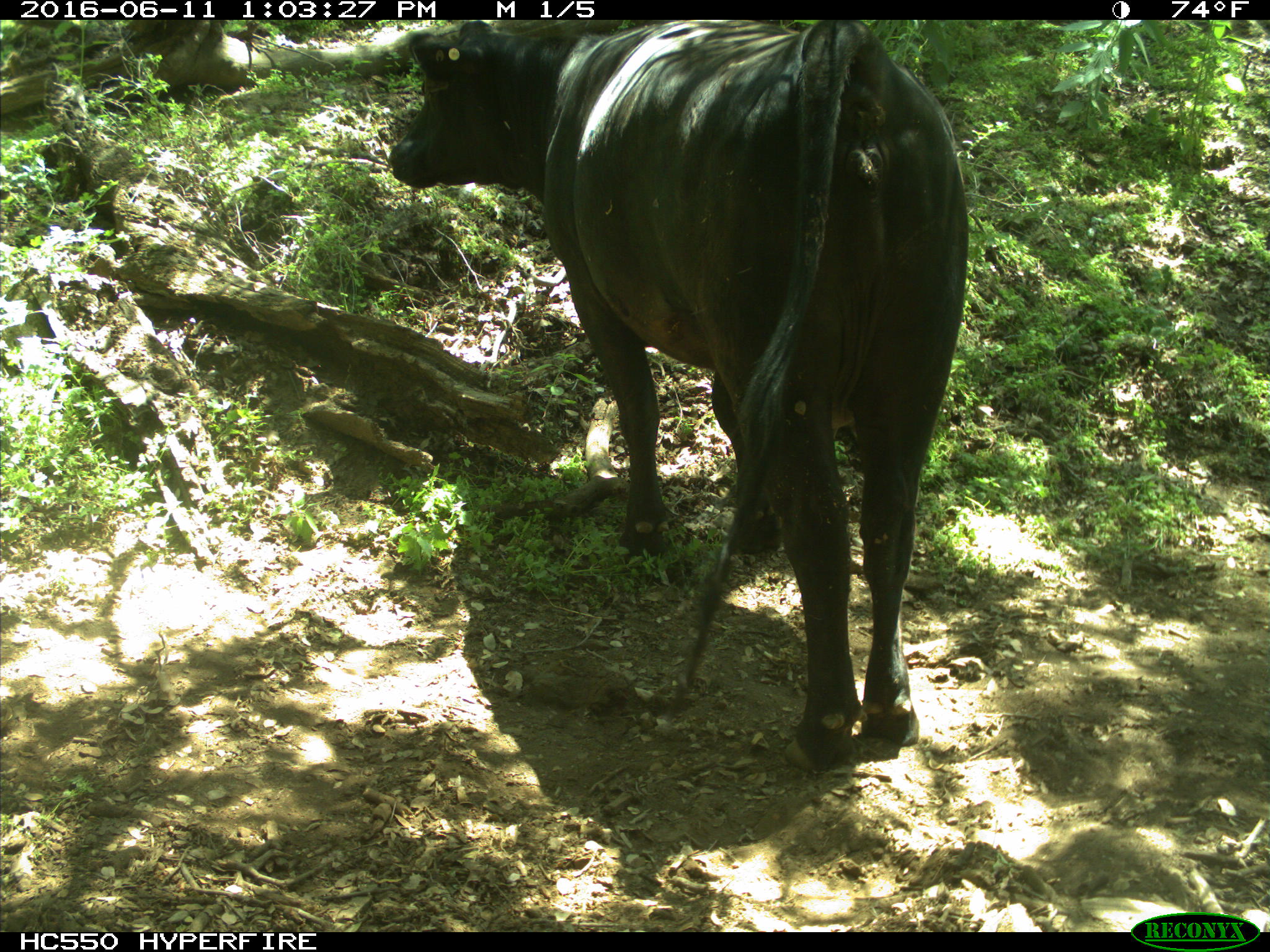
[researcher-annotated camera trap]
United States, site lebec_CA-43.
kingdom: Animalia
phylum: Chordata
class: Mammalia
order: Artiodactyla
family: Bovidae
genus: Bos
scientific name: Bos taurus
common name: domestic cow